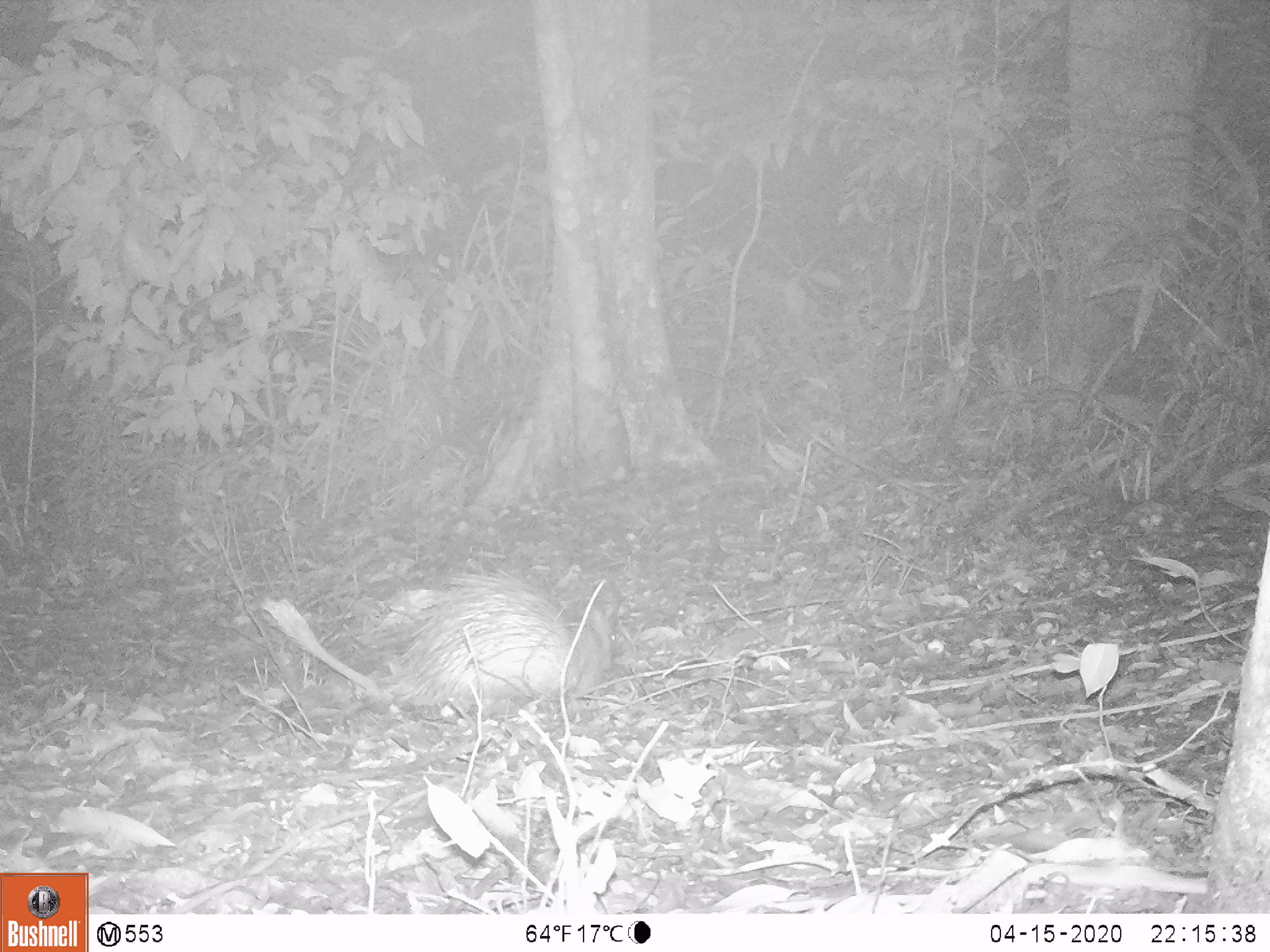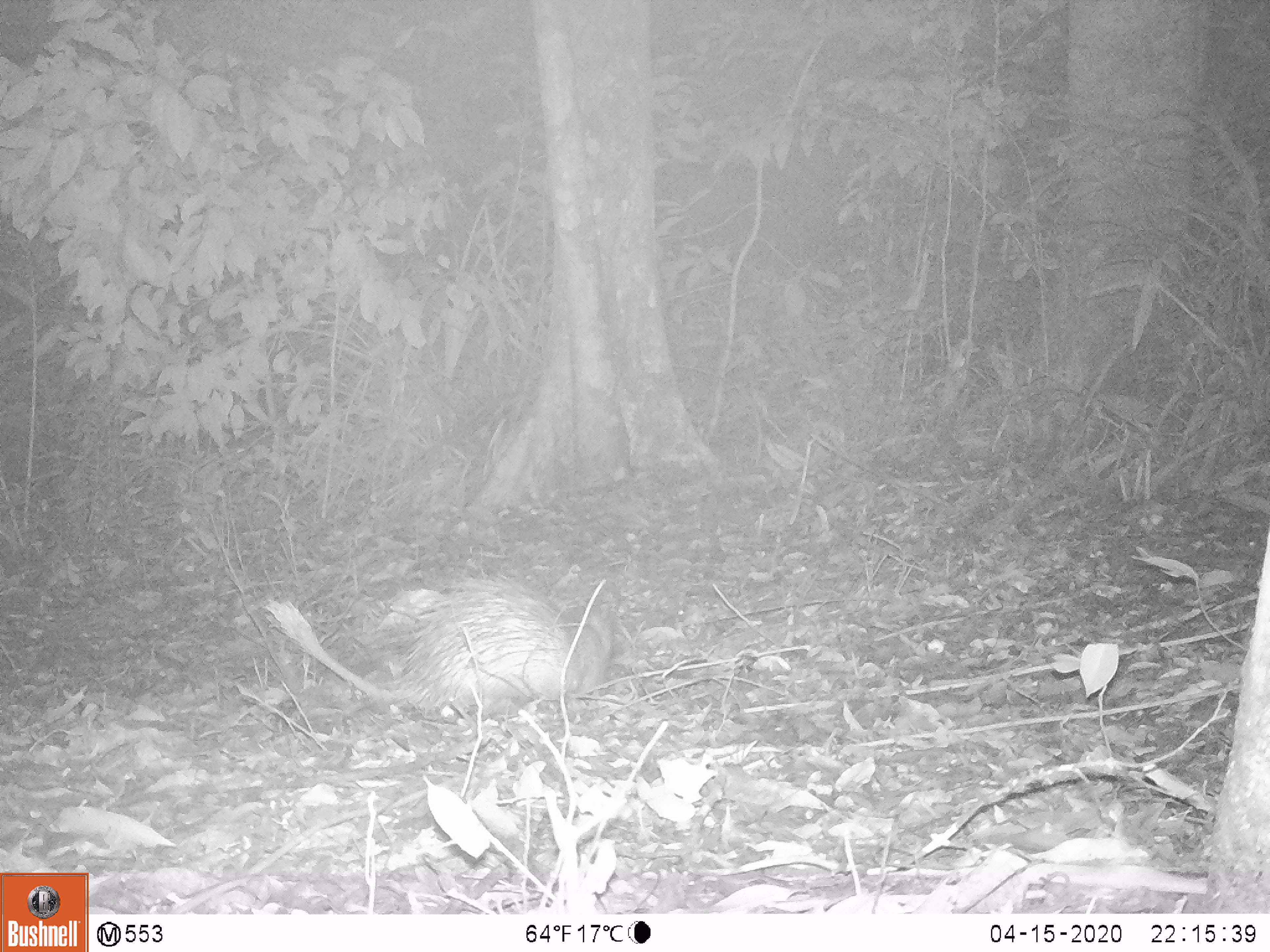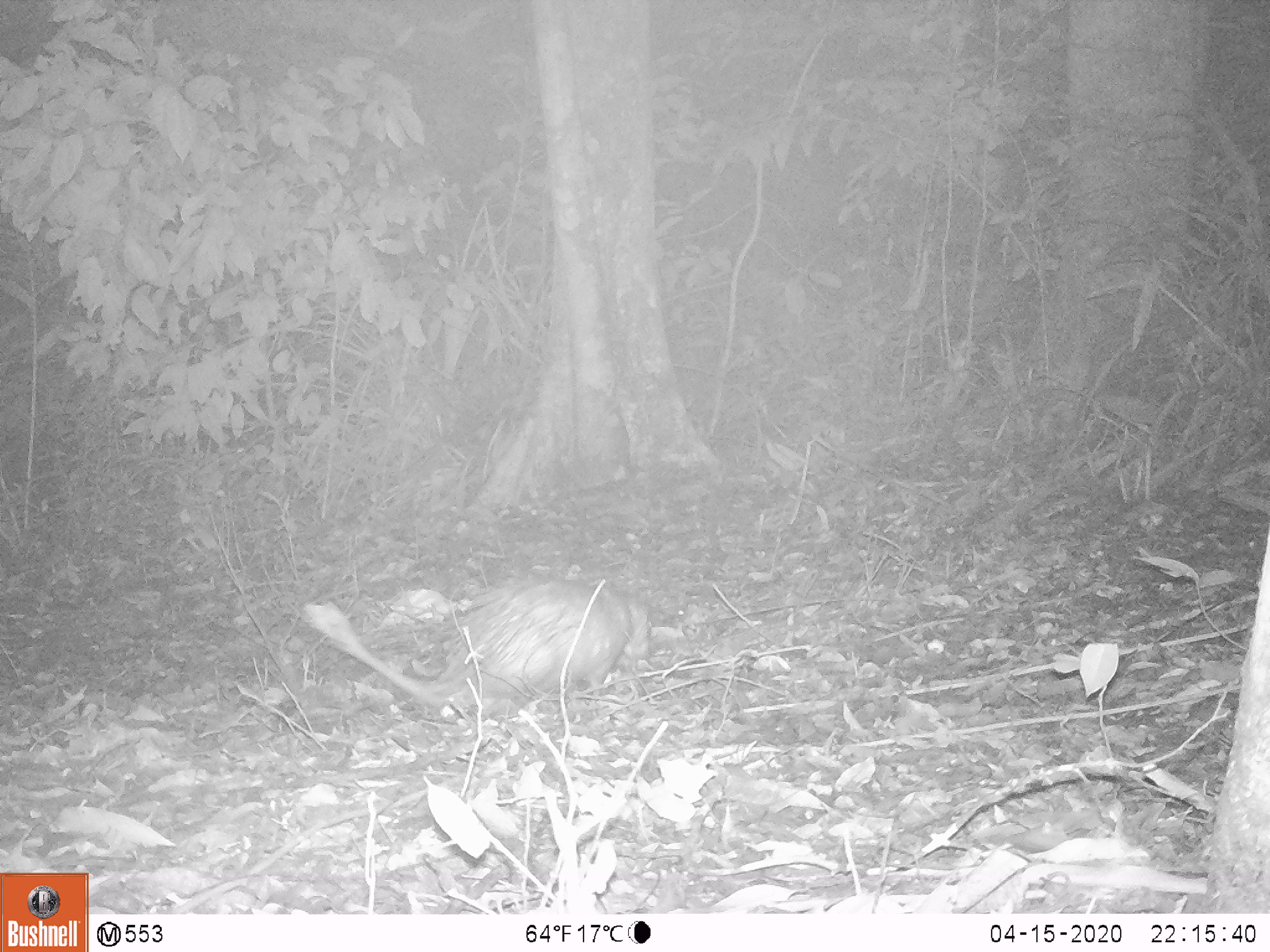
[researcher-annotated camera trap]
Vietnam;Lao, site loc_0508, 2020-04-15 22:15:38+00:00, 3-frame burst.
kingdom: Animalia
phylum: Chordata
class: Mammalia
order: Rodentia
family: Hystricidae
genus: Atherurus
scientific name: Atherurus macrourus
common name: asiatic brush-tailed porcupine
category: asiatic brush tailed porcupine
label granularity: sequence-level